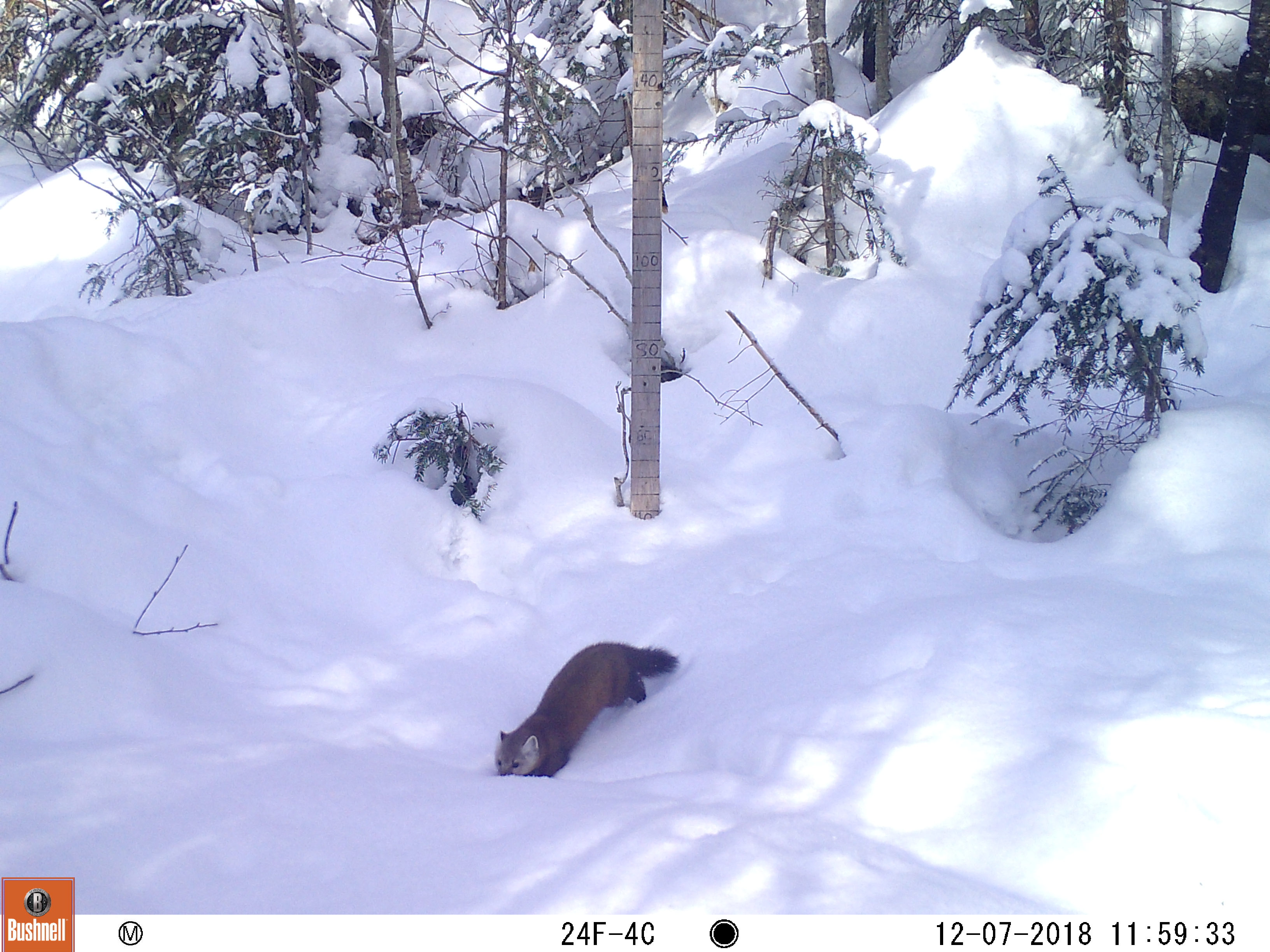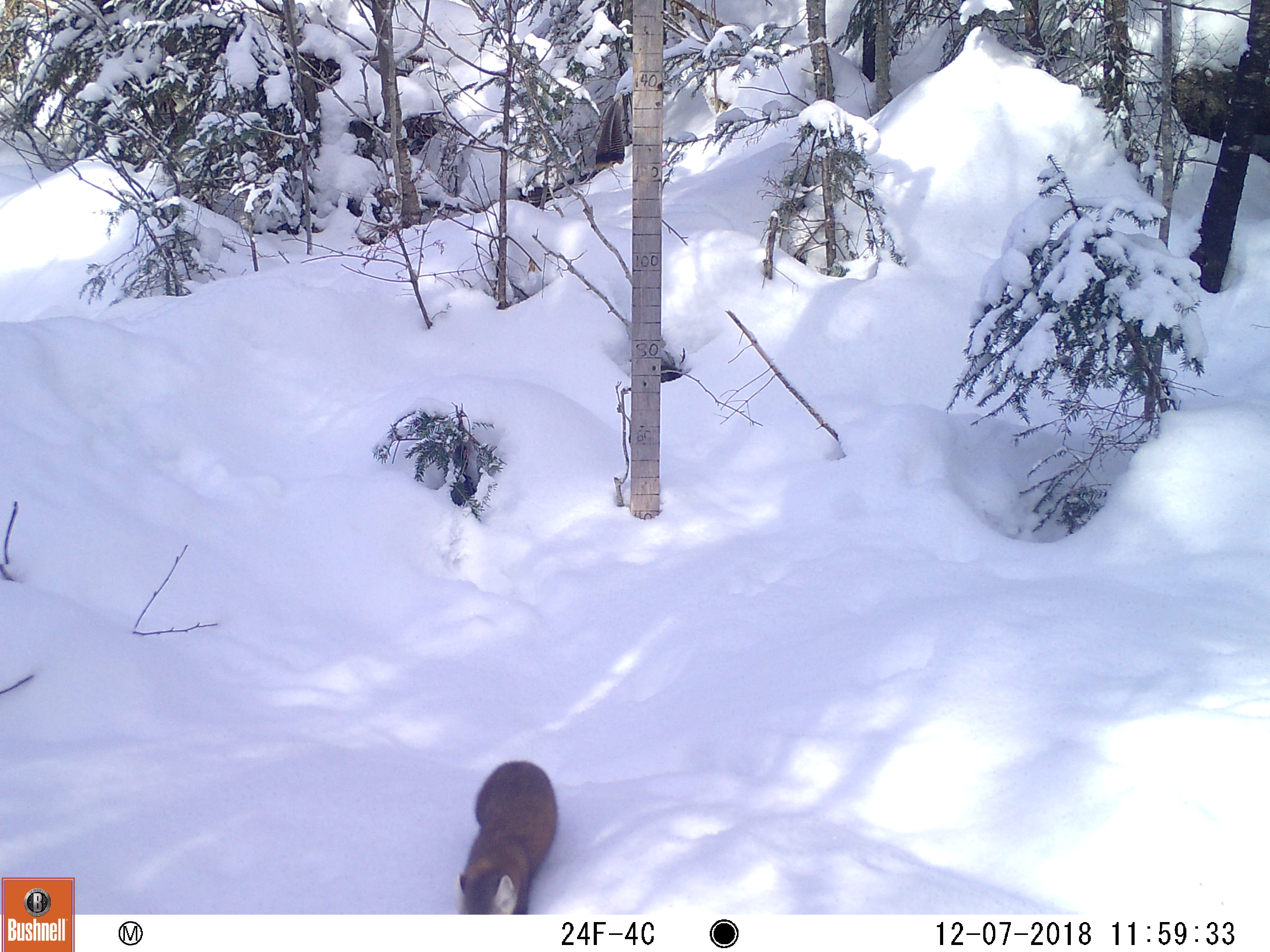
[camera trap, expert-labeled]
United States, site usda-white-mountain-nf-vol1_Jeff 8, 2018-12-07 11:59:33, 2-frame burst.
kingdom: Animalia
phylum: Chordata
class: Mammalia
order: Carnivora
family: Mustelidae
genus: Martes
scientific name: Martes americana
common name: american marten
American marten (Martes americana).